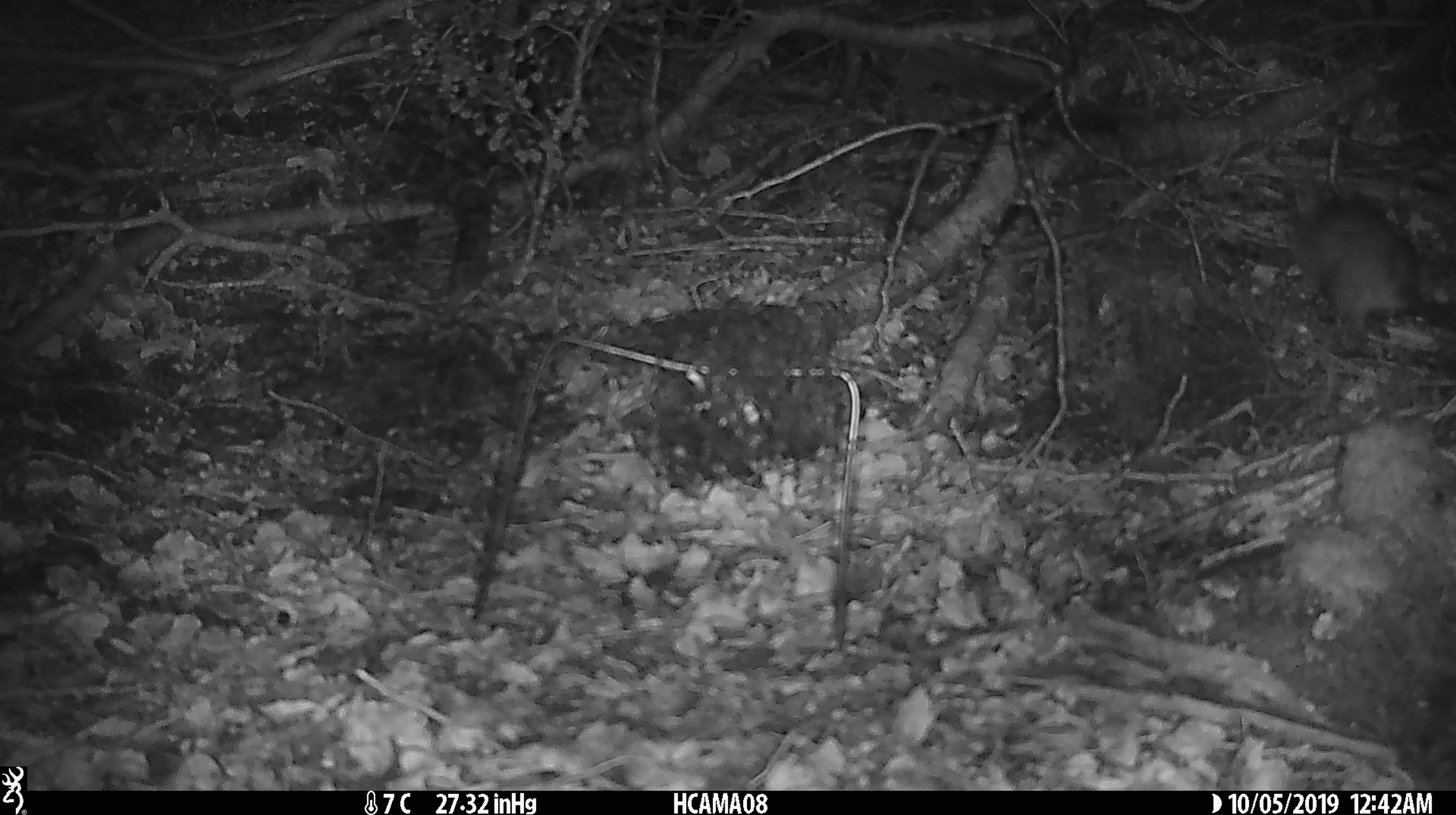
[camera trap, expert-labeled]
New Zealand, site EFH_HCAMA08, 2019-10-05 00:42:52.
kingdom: Animalia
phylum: Chordata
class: Mammalia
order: Rodentia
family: Muridae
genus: Rattus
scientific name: Rattus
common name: rat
Rat (Rattus).